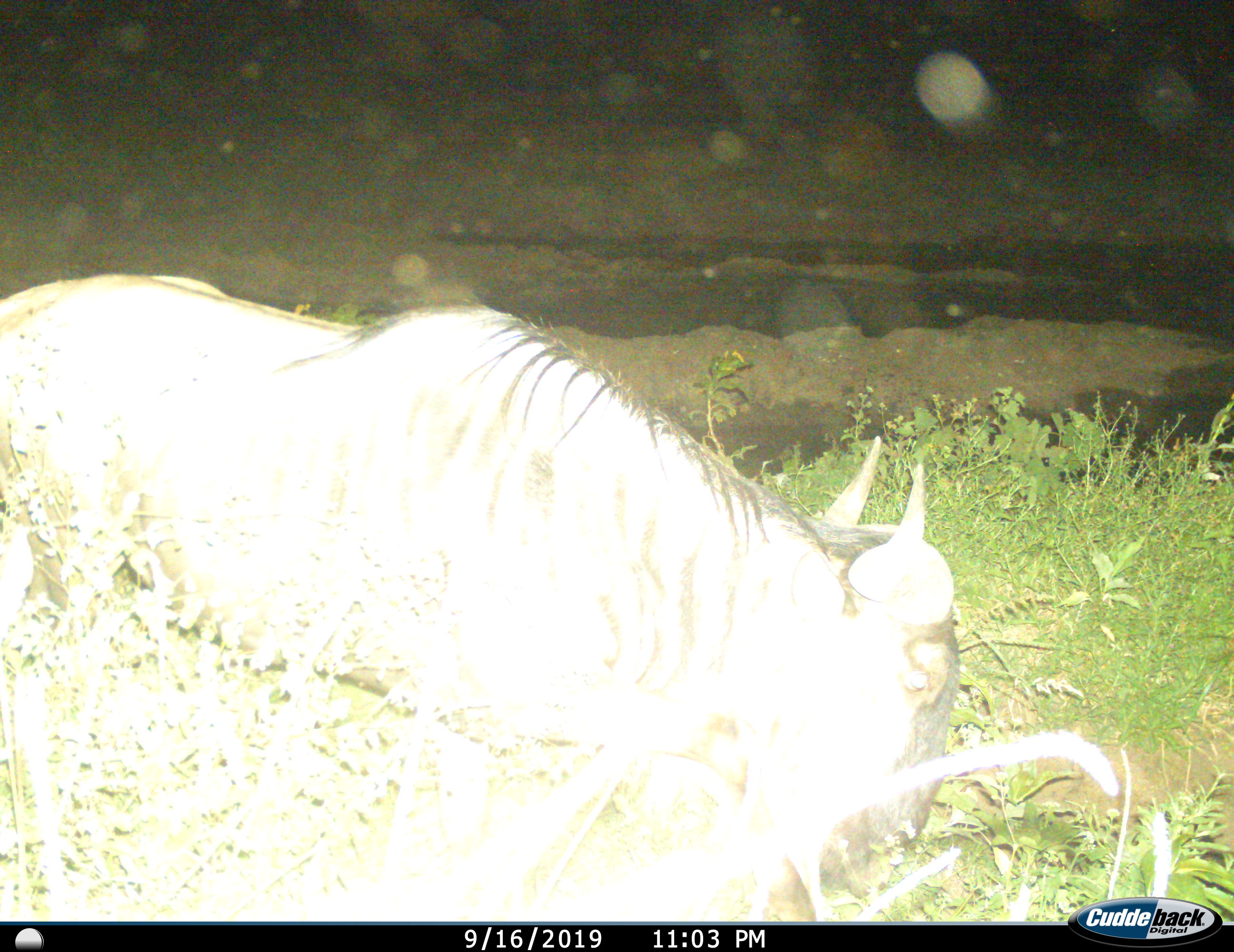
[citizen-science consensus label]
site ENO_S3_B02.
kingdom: Animalia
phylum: Chordata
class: Mammalia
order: Artiodactyla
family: Bovidae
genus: Connochaetes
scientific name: Connochaetes taurinus taurinus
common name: blue wildebeest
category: wildebeestblue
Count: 1.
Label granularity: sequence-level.